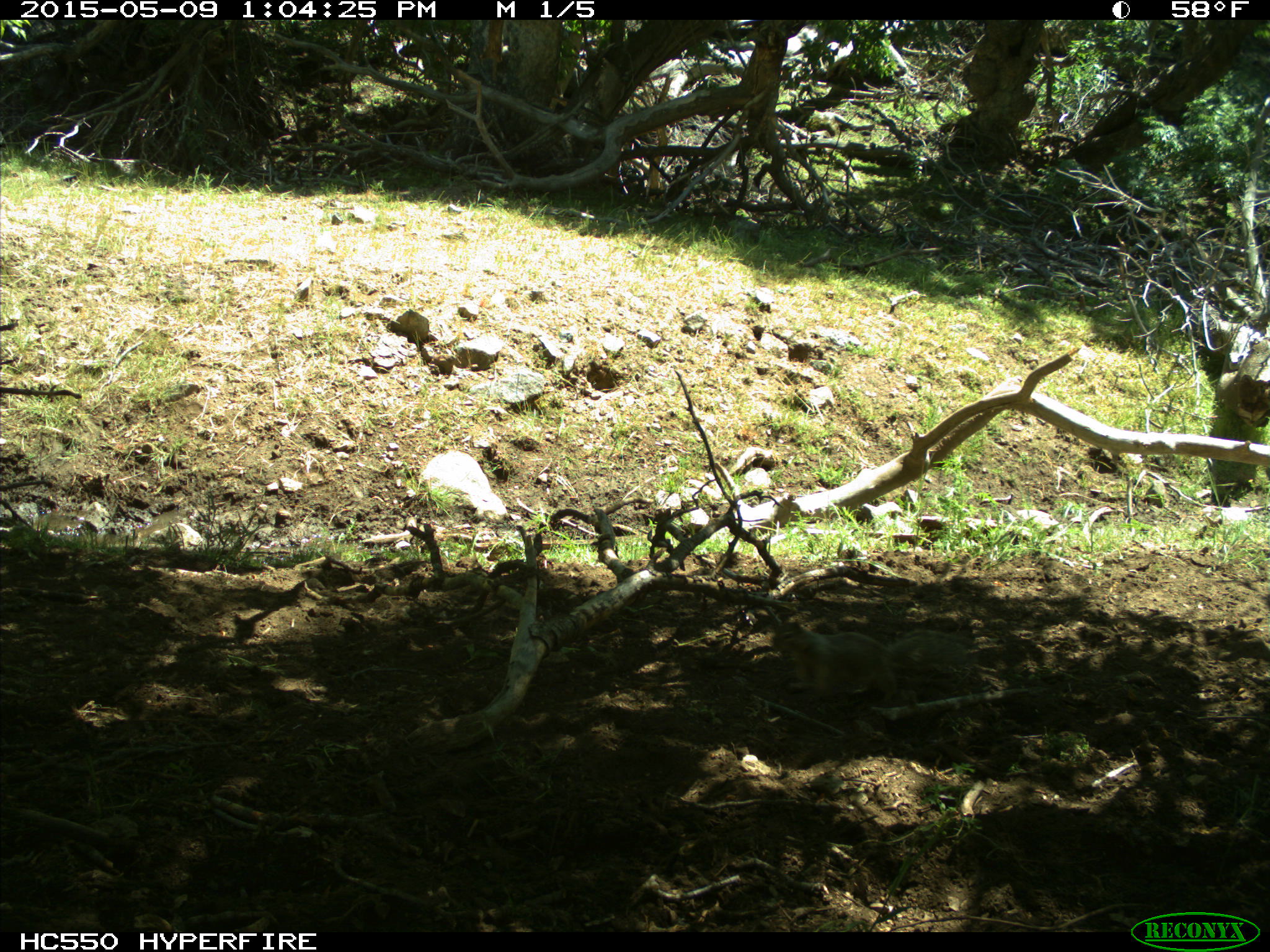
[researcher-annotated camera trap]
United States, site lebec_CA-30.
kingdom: Animalia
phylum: Chordata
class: Mammalia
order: Rodentia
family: Sciuridae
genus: Otospermophilus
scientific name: Otospermophilus beecheyi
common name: california ground squirrel